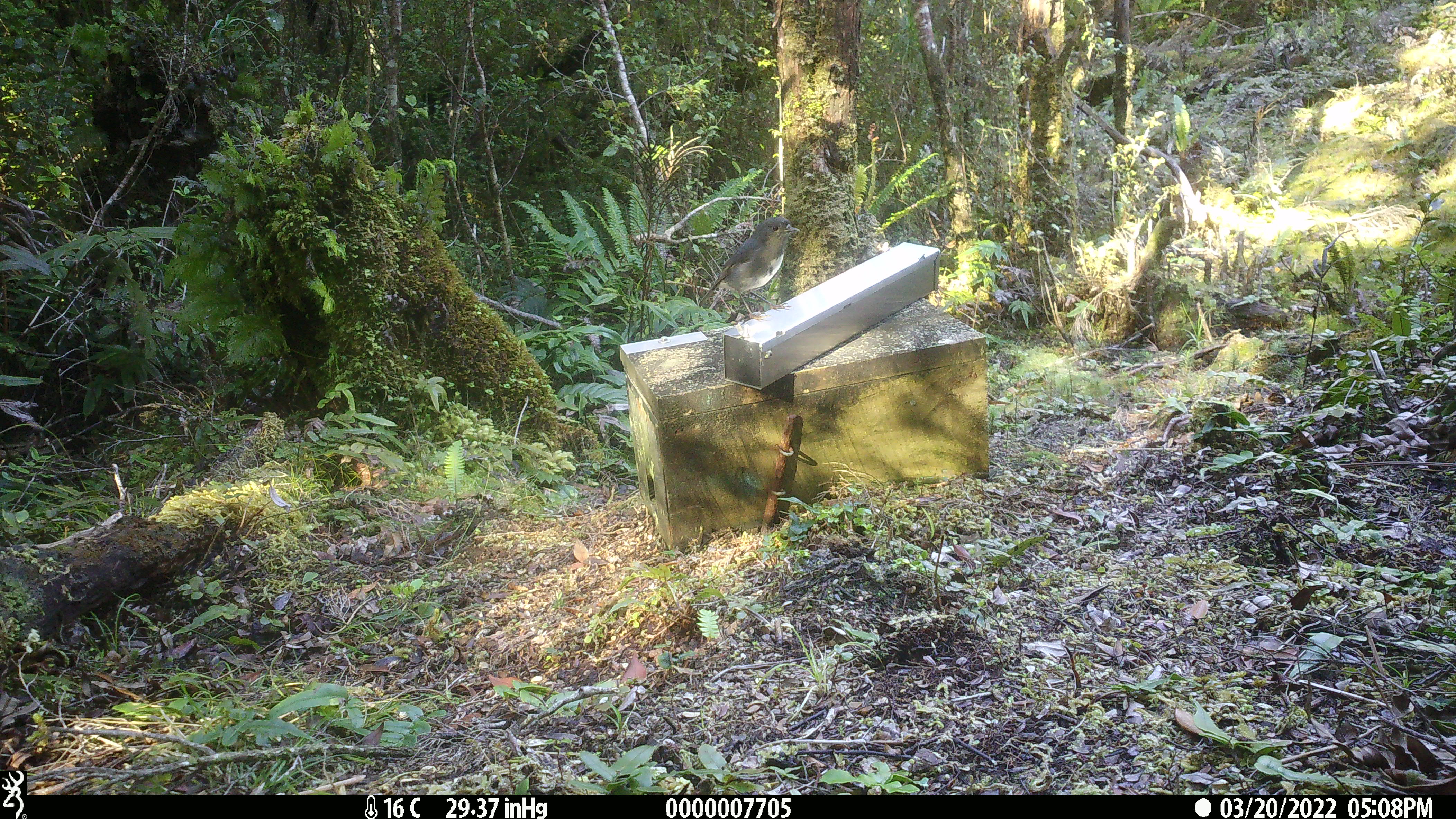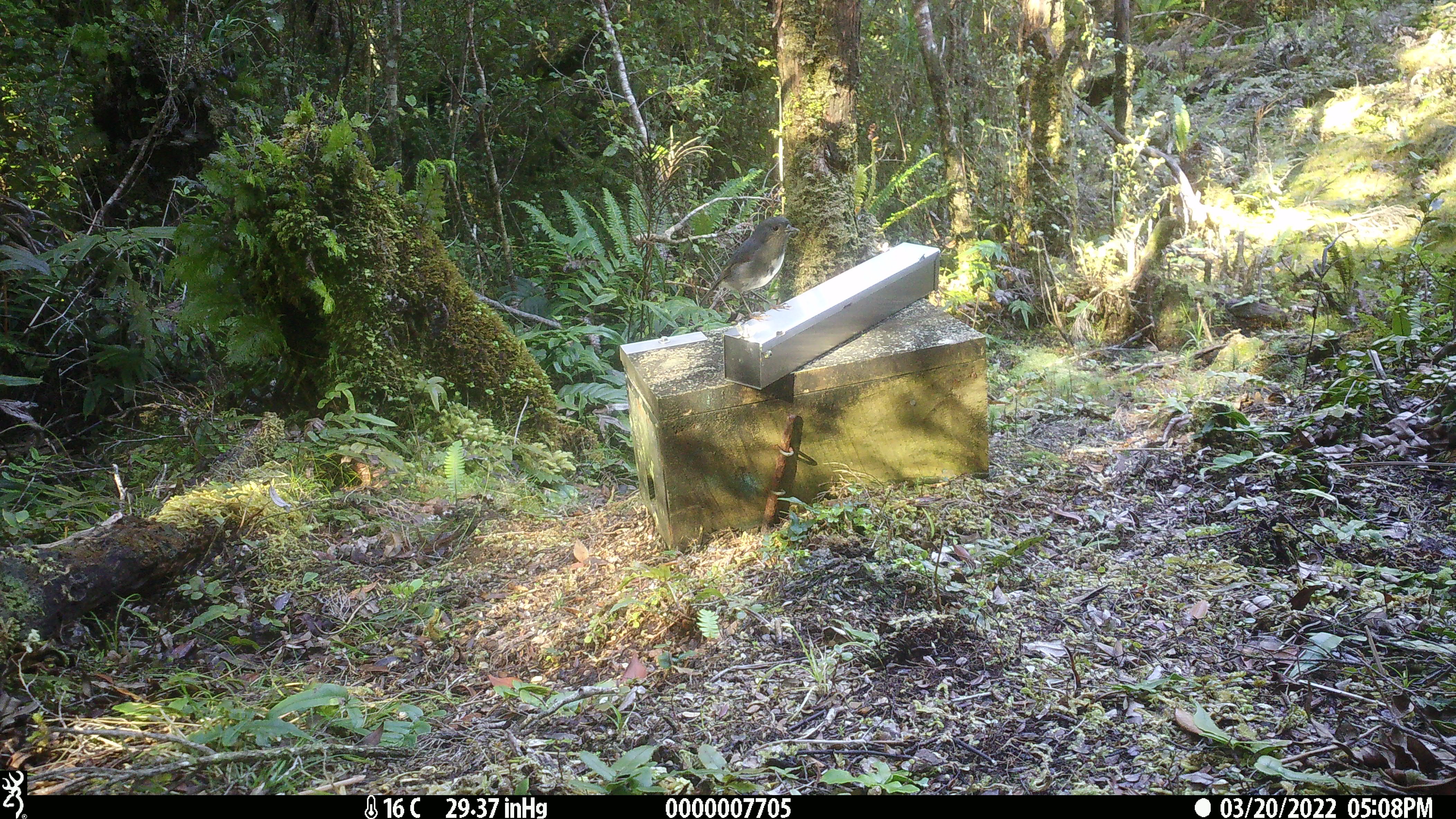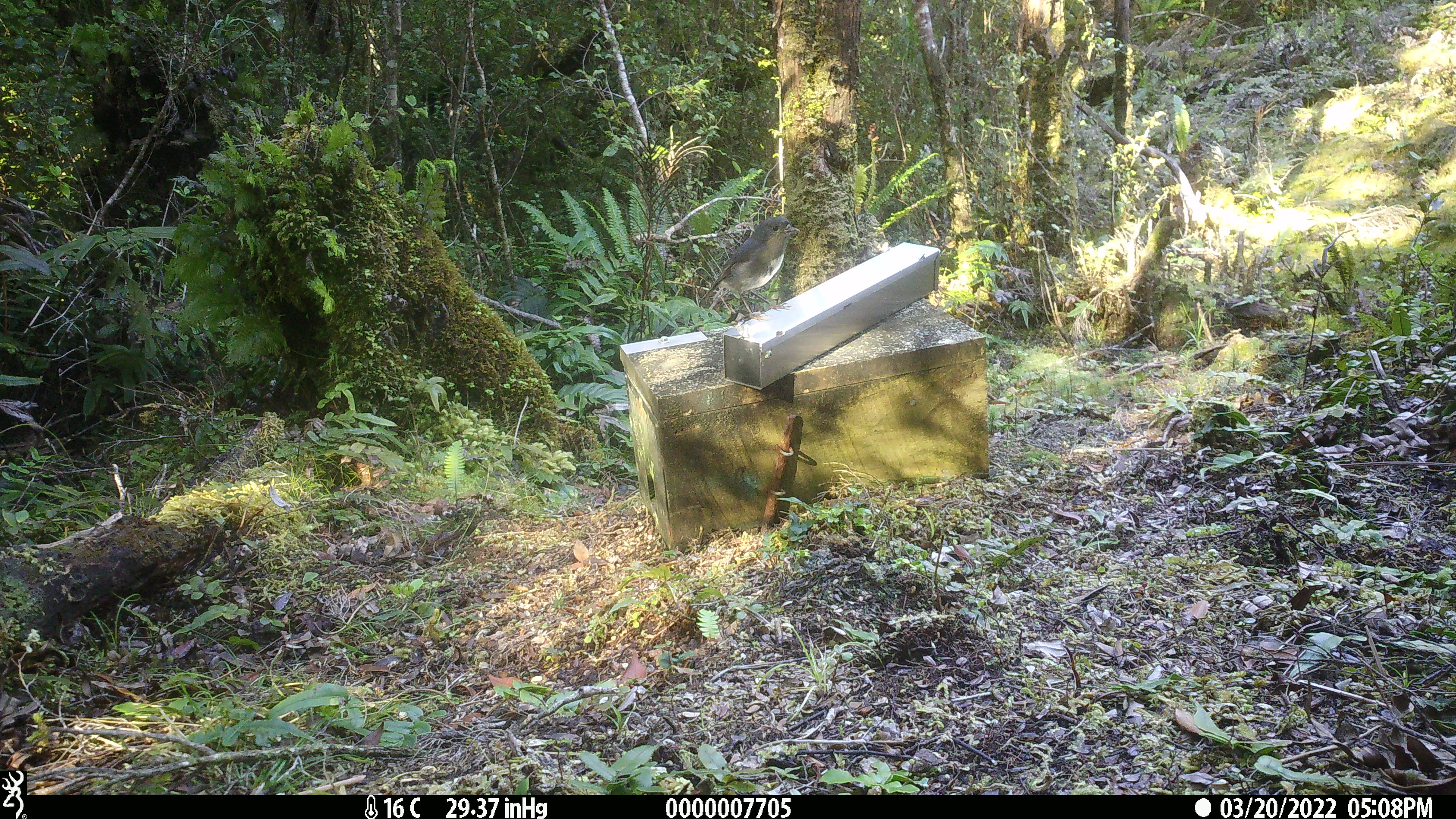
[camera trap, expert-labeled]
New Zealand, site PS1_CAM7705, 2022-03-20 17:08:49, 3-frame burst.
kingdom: Animalia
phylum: Chordata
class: Aves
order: Passeriformes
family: Petroicidae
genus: Petroica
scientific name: Petroica australis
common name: new zealand robin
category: robin